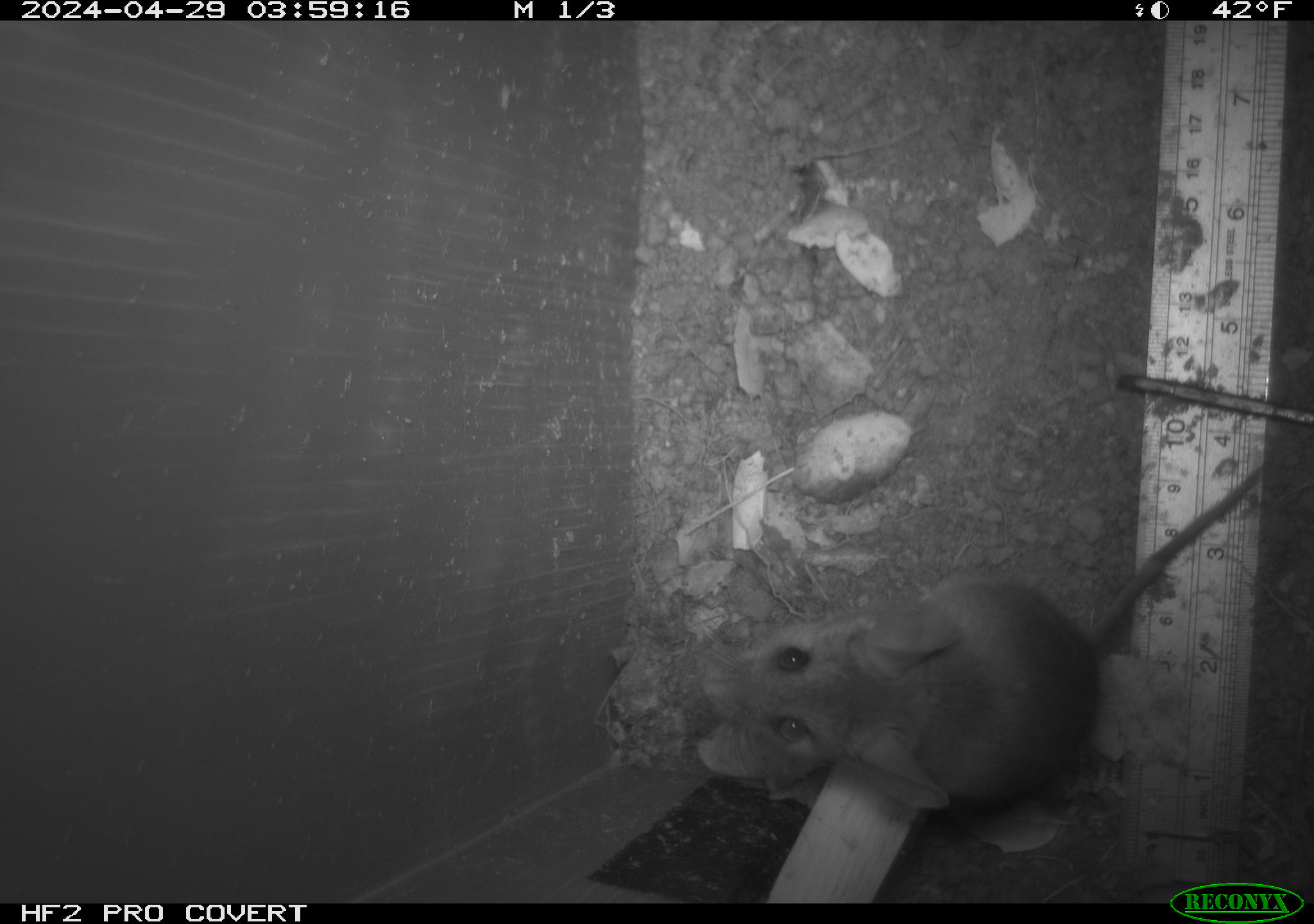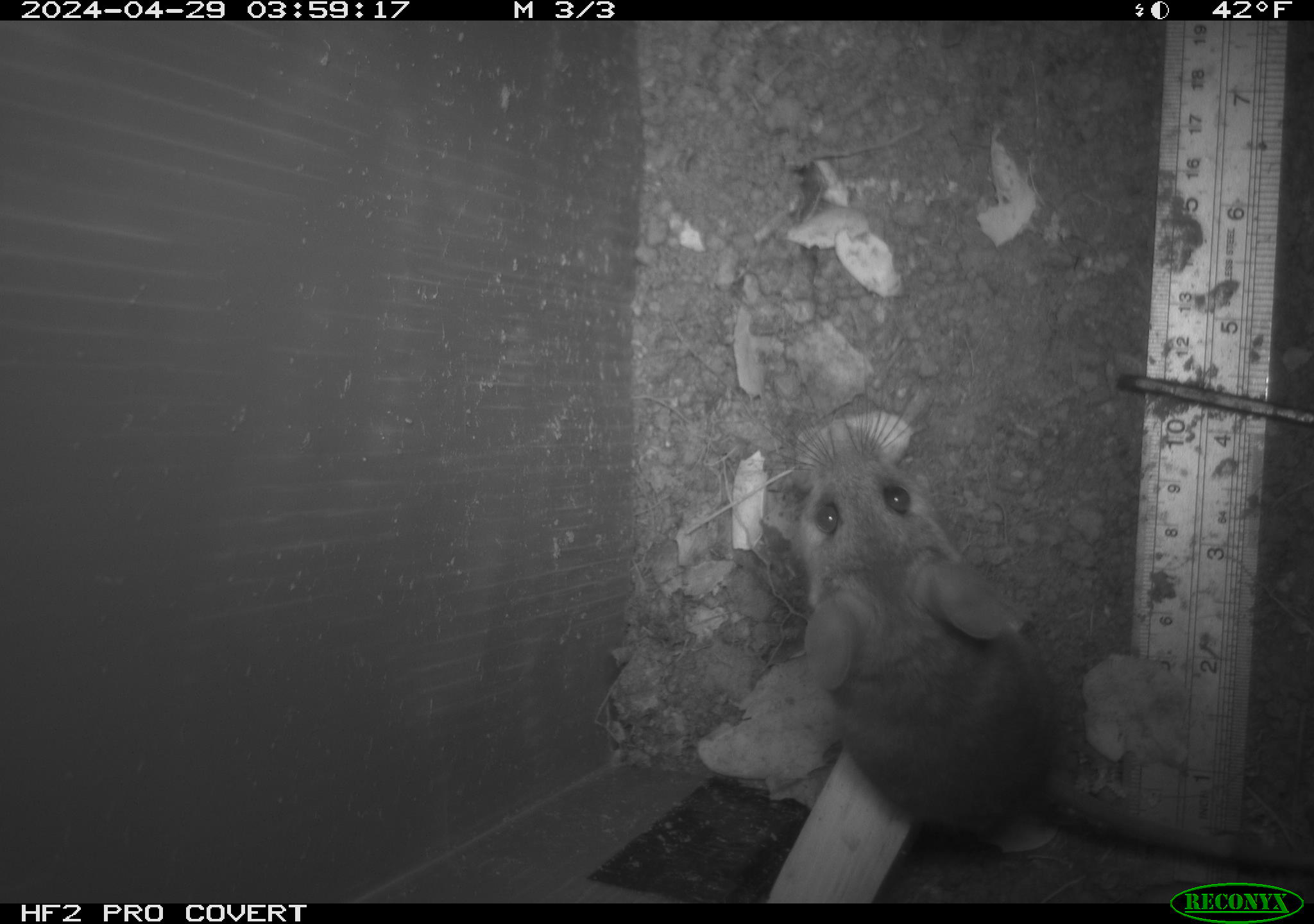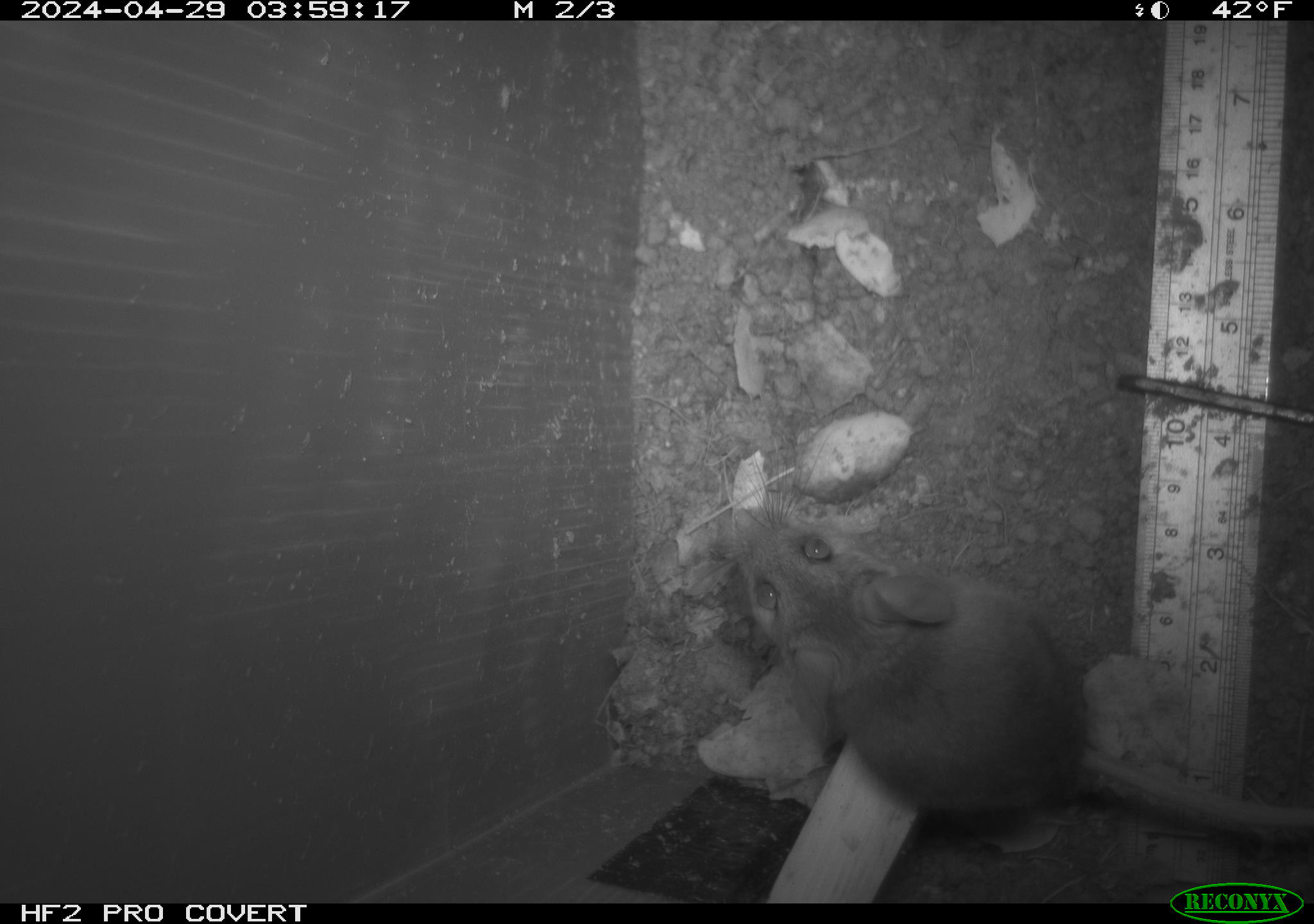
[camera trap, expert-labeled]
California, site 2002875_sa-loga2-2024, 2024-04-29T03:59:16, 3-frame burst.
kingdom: Animalia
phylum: Chordata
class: Mammalia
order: Rodentia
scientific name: Rodentia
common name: rodent